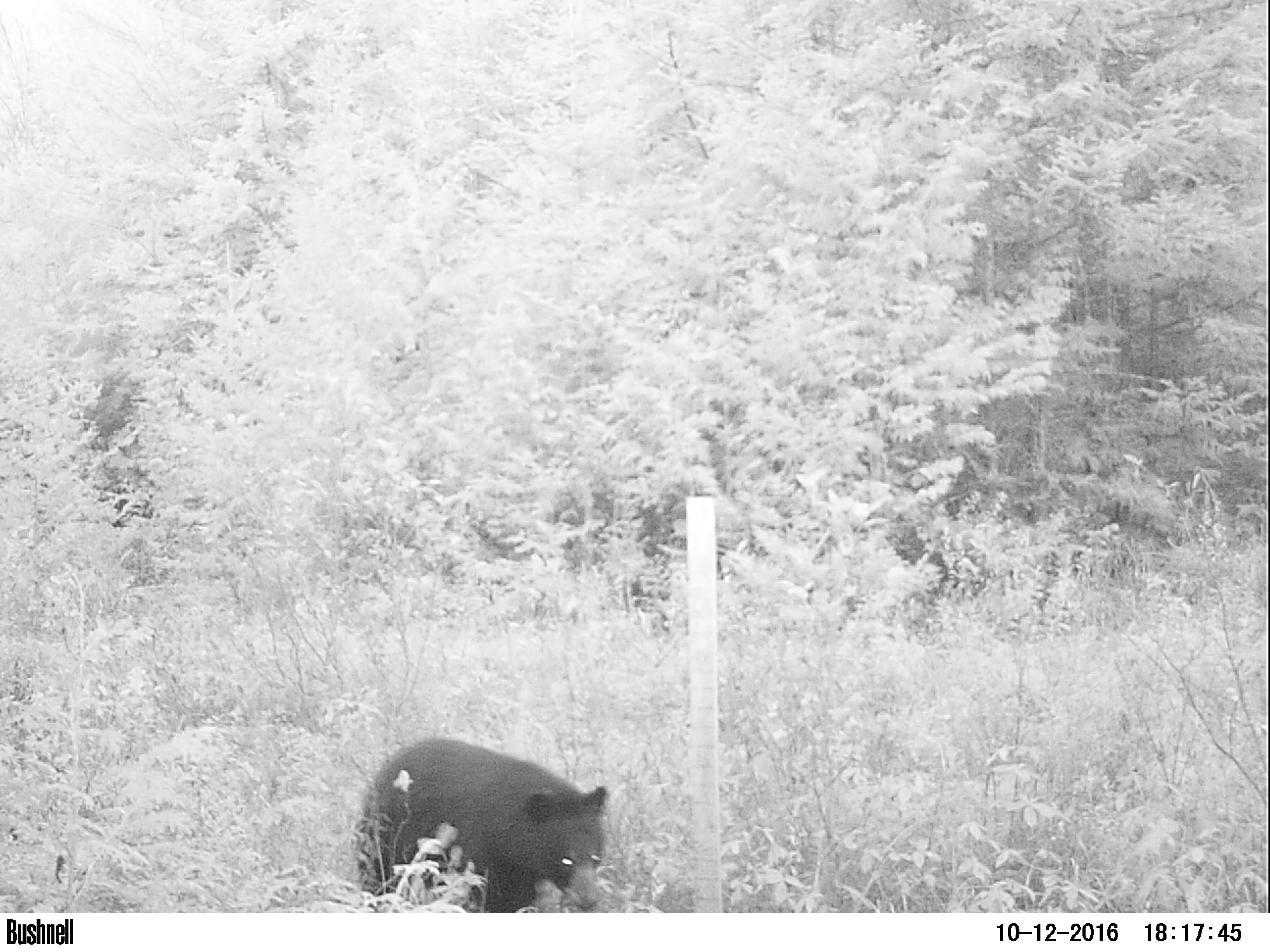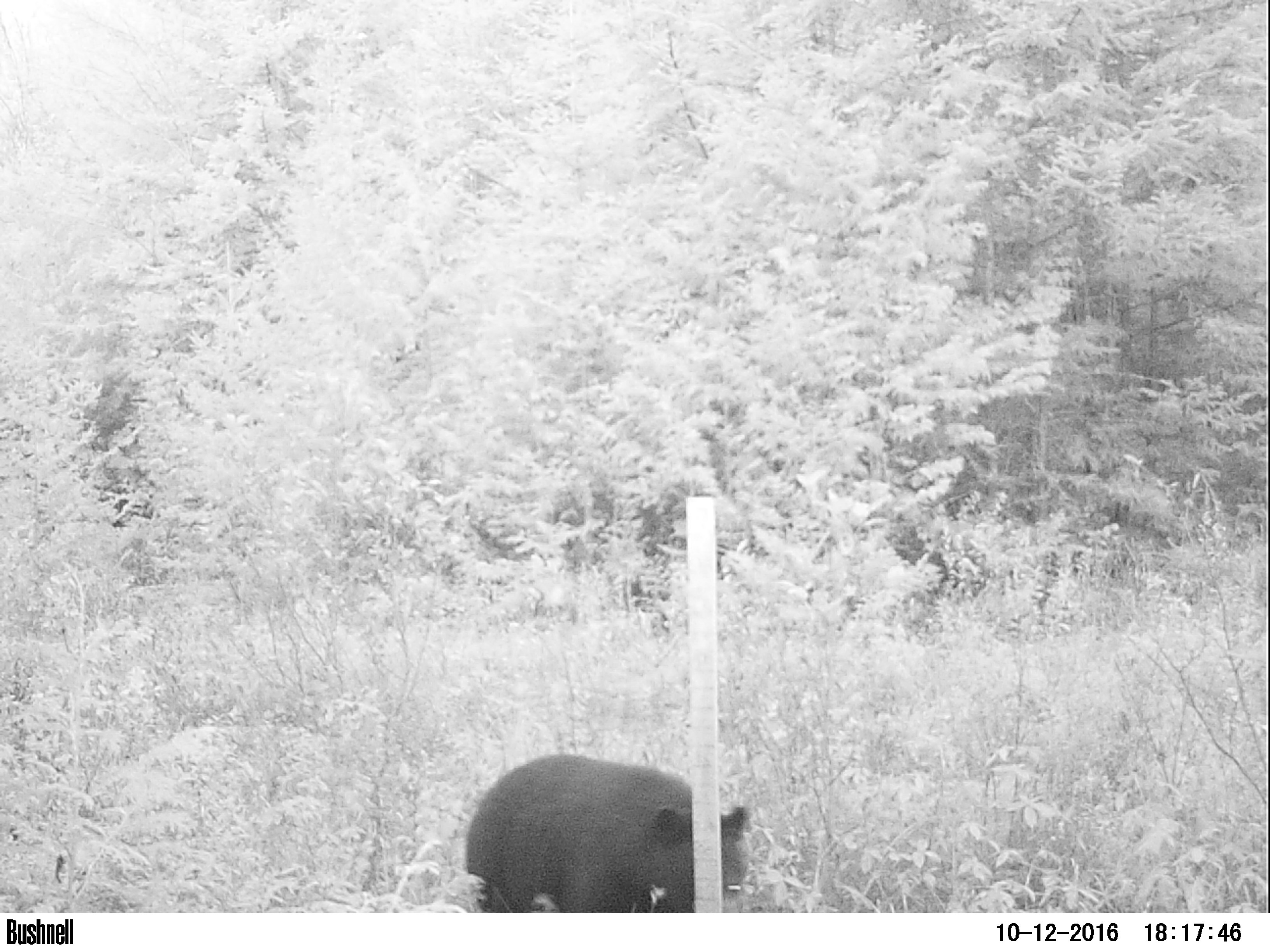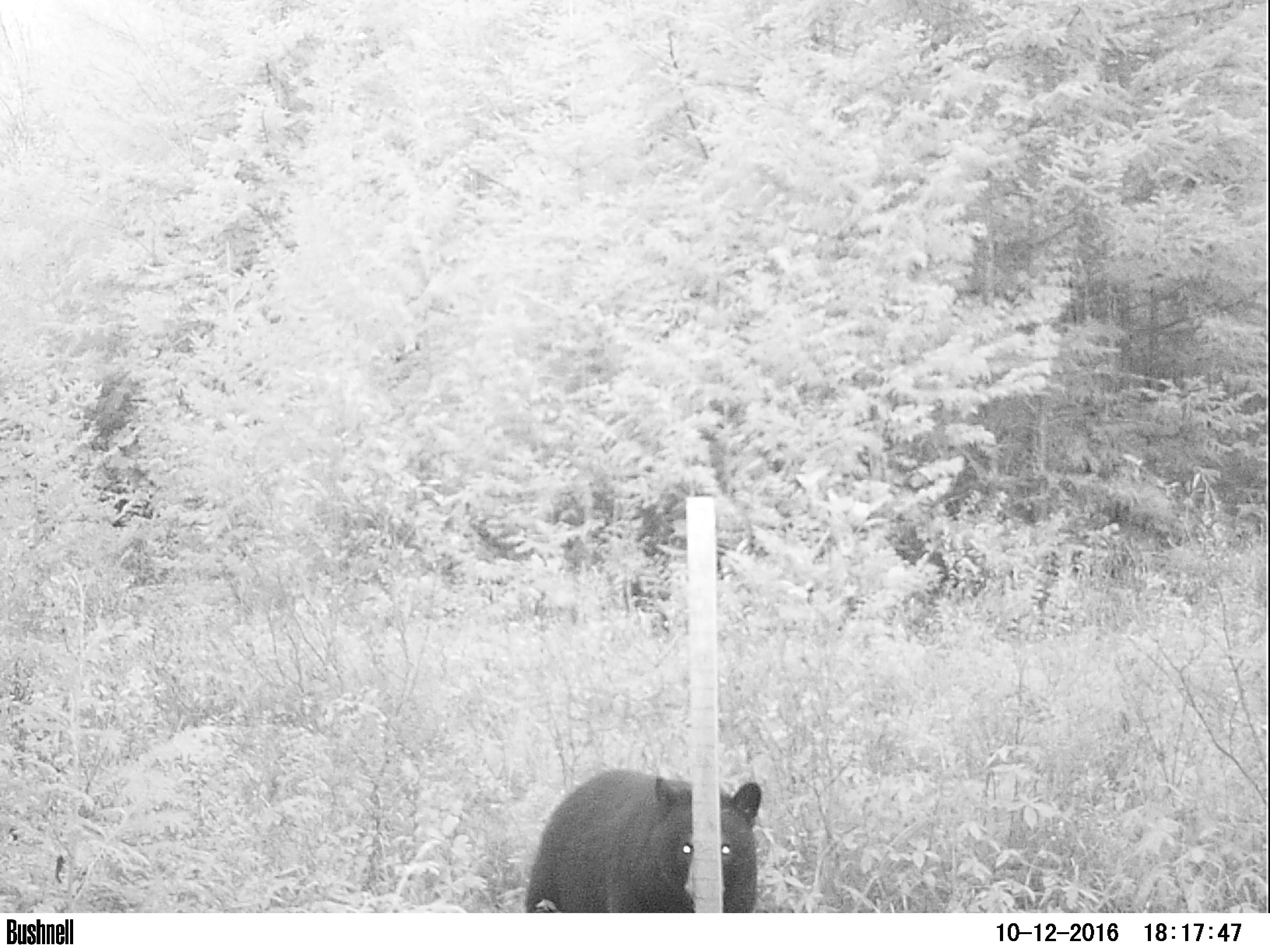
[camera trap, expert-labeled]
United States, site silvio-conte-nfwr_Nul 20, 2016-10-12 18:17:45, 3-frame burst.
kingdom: Animalia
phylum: Chordata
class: Mammalia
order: Carnivora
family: Ursidae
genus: Ursus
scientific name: Ursus americanus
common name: black bear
Black bear (Ursus americanus).